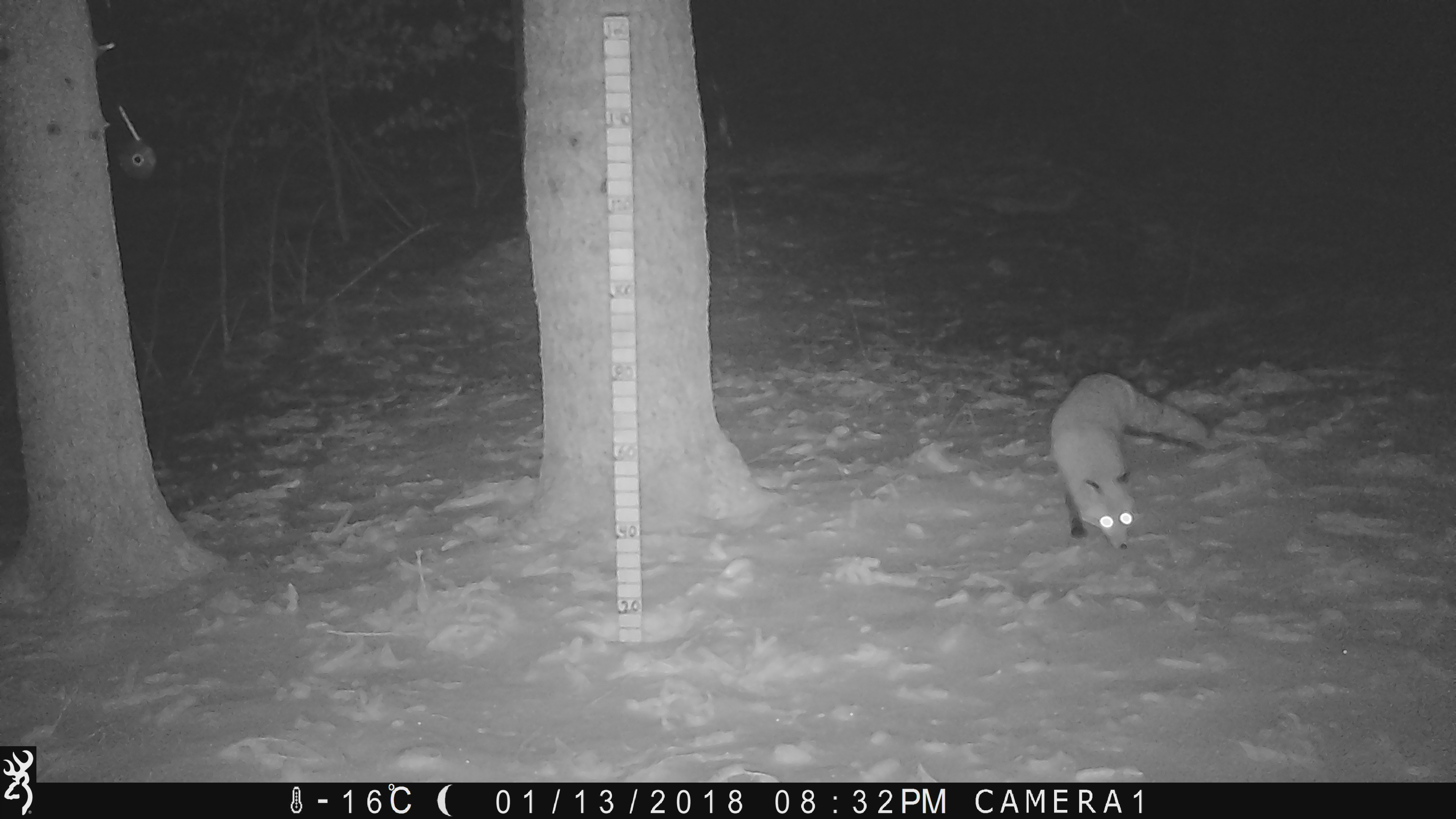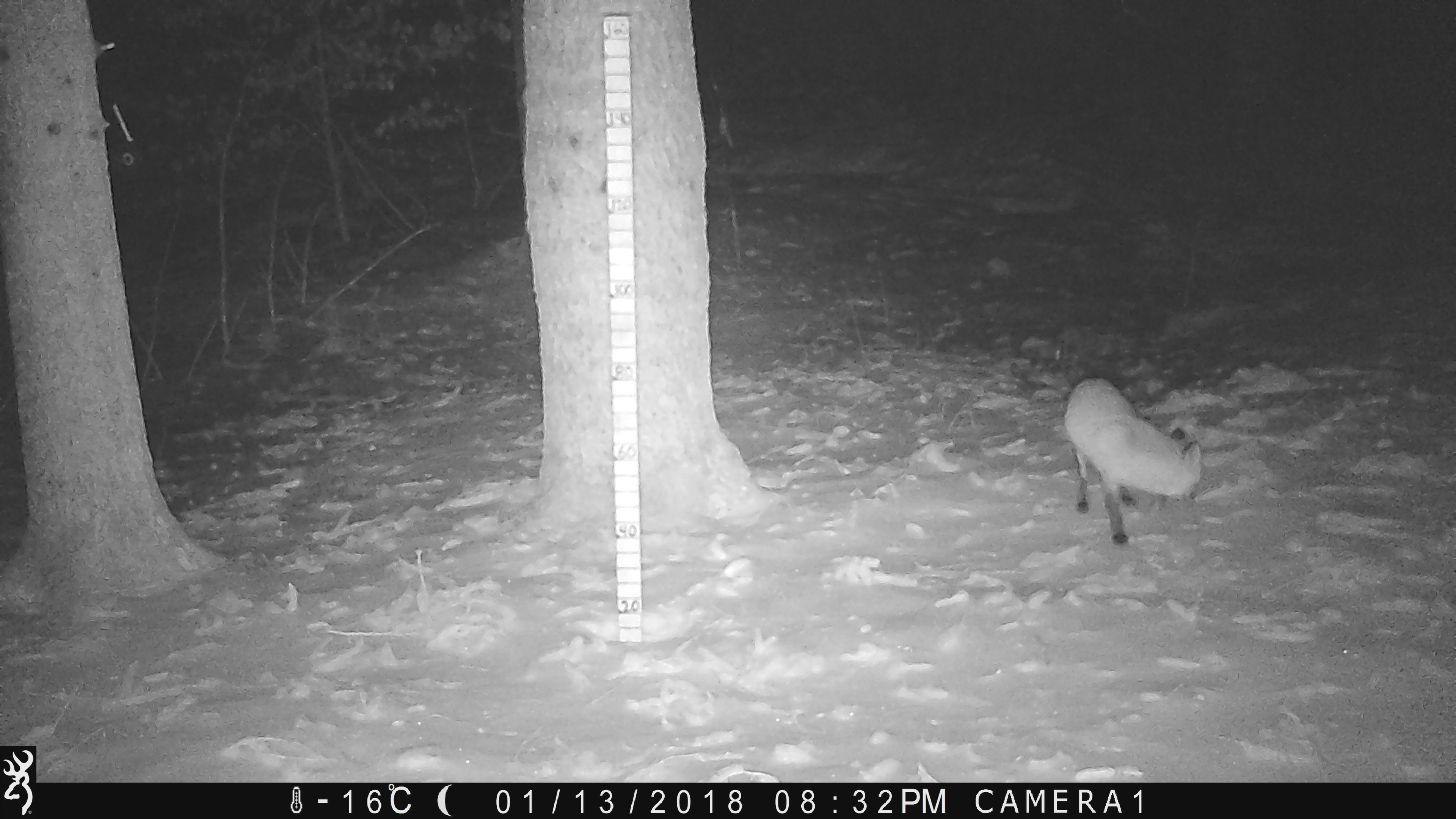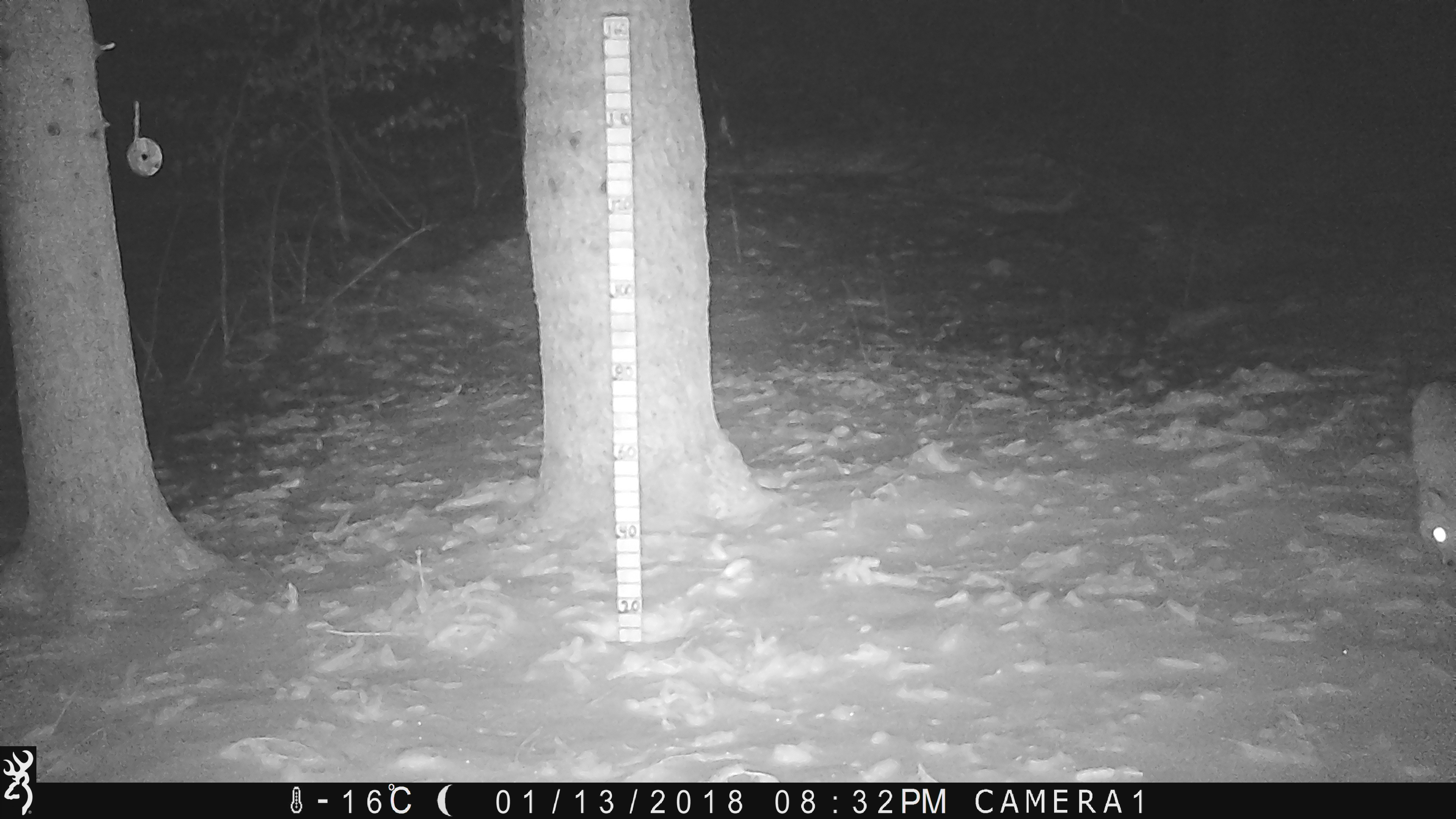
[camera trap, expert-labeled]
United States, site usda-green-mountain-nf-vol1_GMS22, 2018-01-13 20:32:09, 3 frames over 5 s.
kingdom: Animalia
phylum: Chordata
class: Mammalia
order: Carnivora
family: Canidae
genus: Vulpes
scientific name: Vulpes vulpes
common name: red fox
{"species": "red fox (Vulpes vulpes)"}